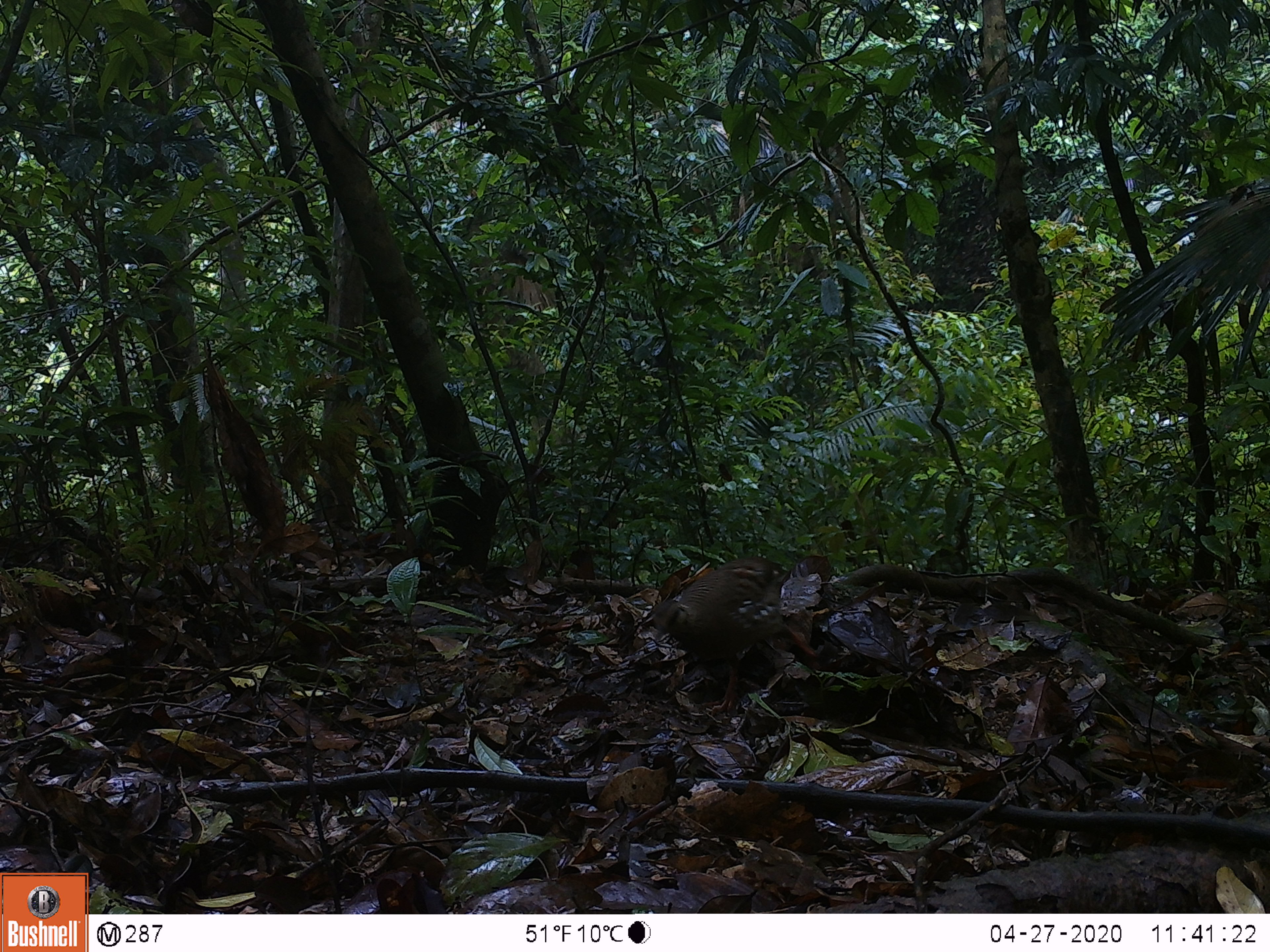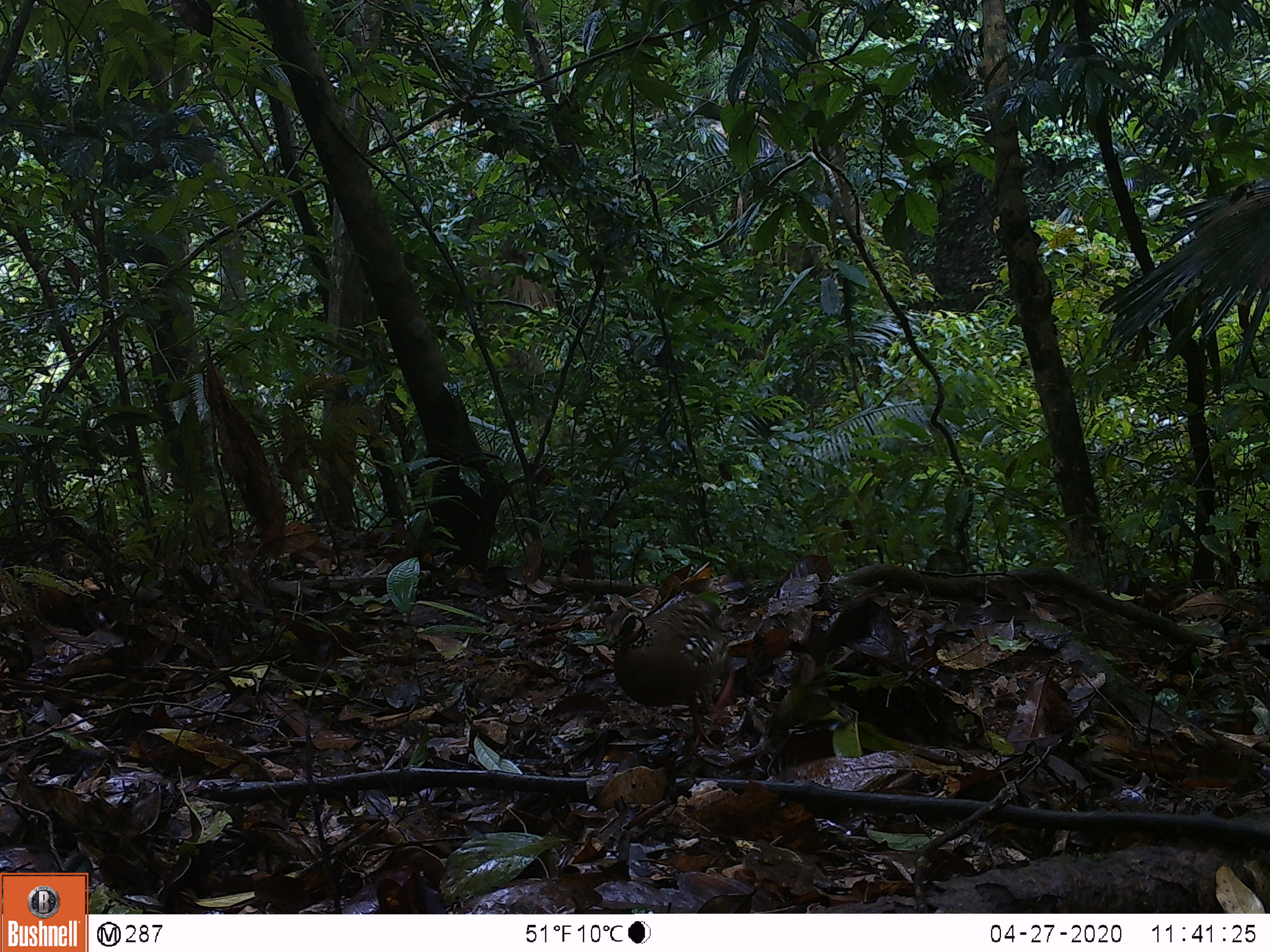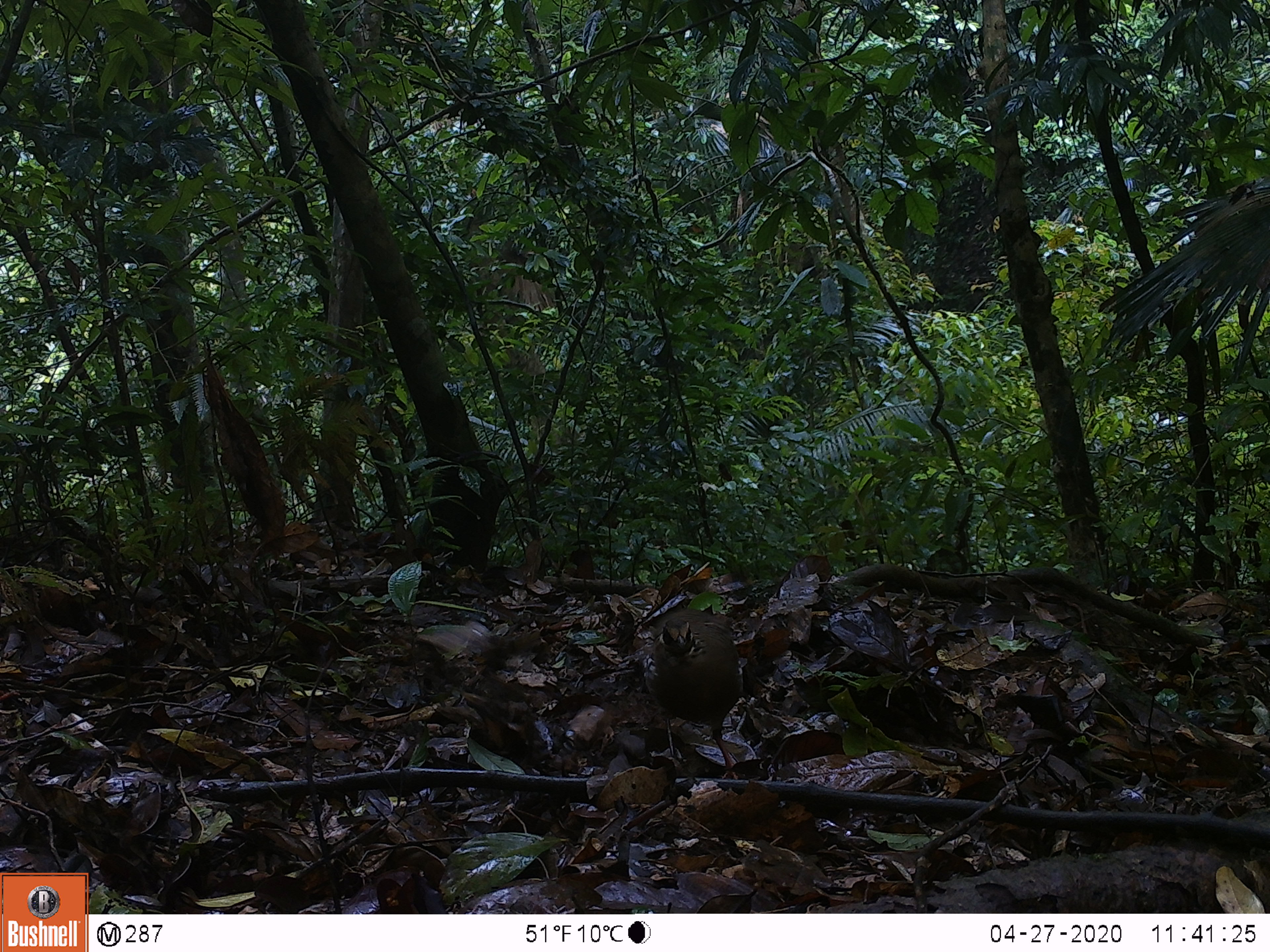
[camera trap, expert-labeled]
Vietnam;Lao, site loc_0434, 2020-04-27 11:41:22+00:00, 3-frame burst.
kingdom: Animalia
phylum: Chordata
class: Aves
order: Galliformes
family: Phasianidae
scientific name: Phasianidae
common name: partridge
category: unidentified partridge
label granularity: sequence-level